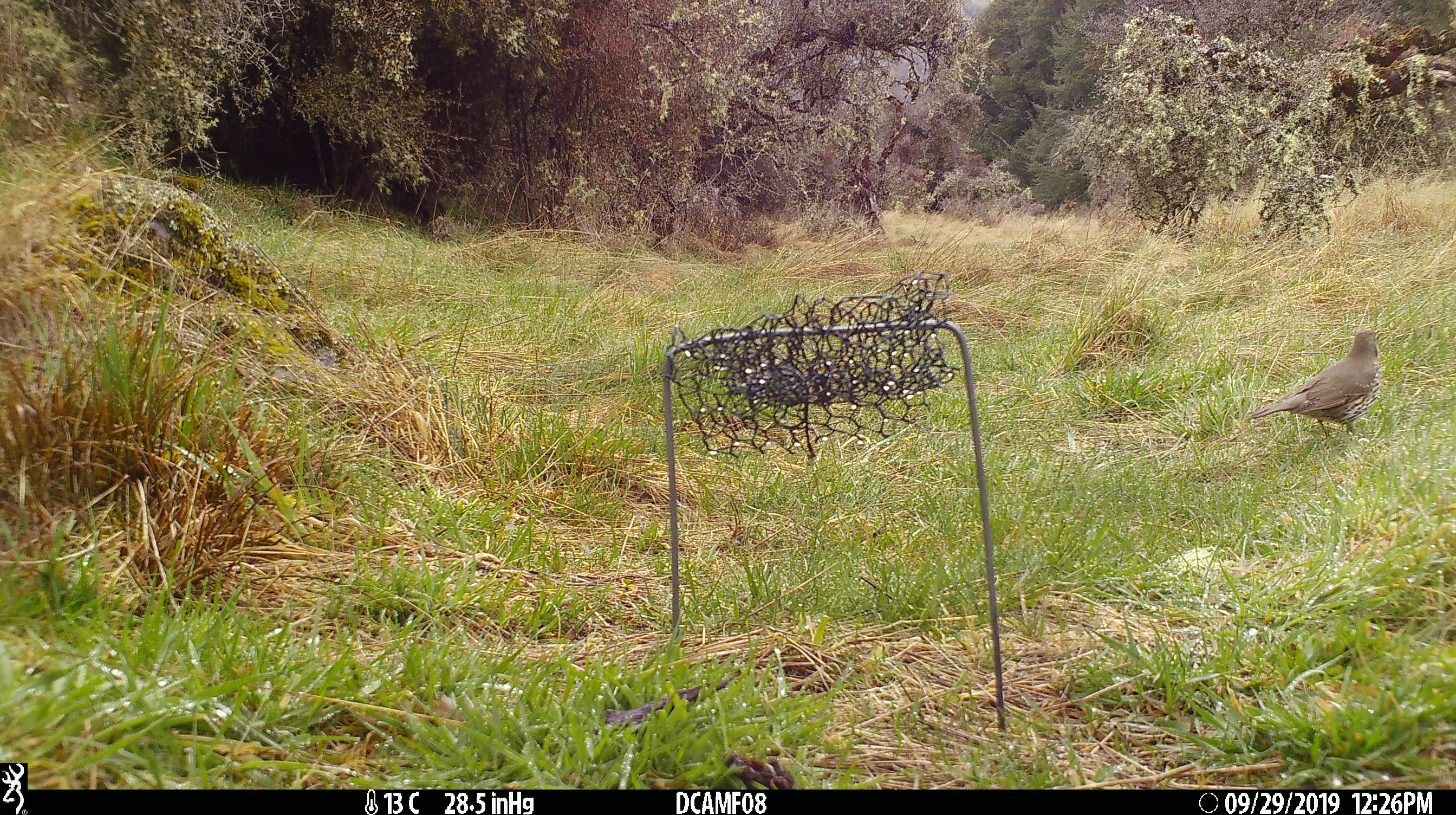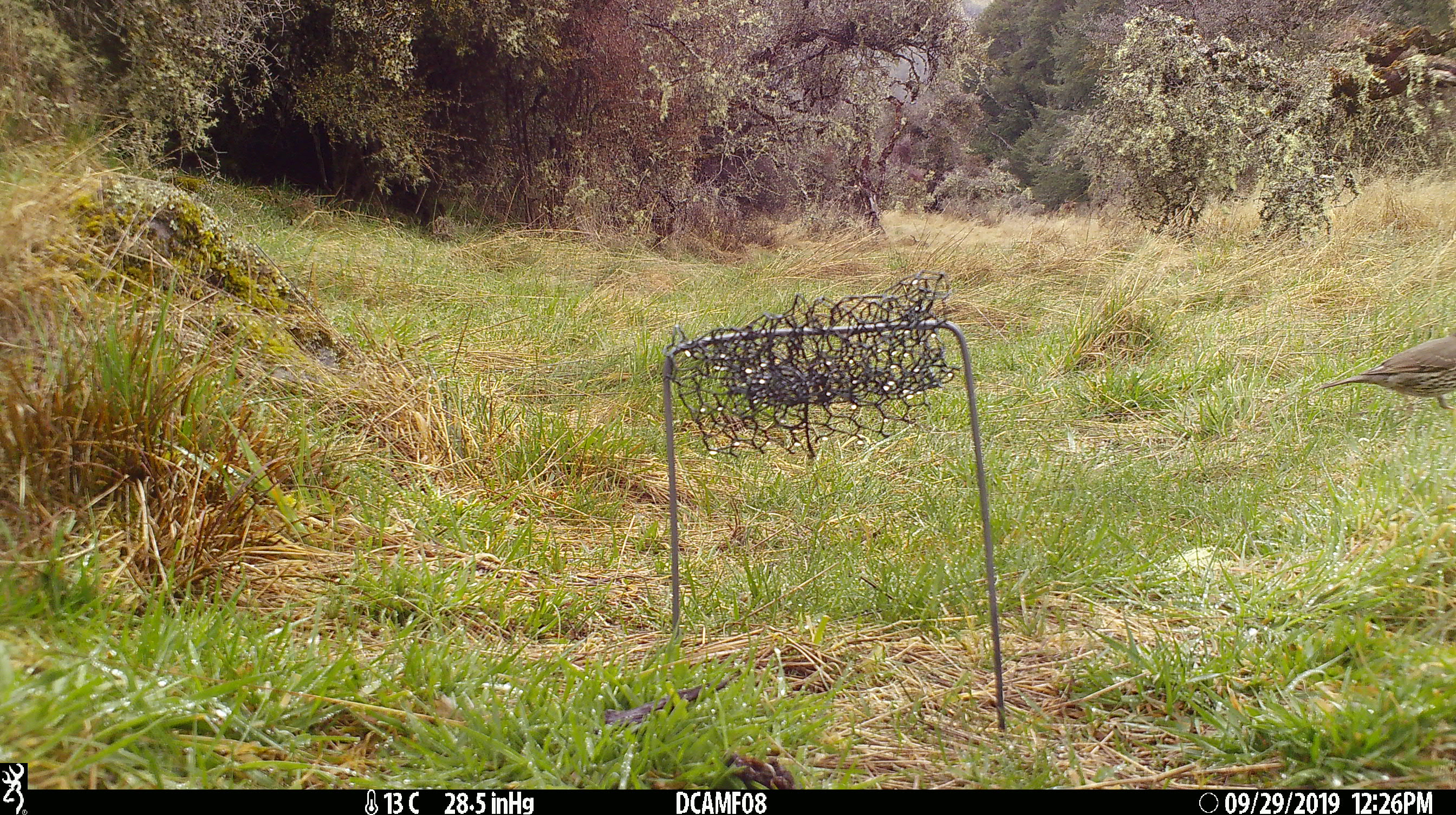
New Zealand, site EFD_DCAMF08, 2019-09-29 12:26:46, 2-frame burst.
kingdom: Animalia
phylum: Chordata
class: Aves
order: Passeriformes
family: Turdidae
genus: Turdus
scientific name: Turdus philomelos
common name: song thrush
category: thrush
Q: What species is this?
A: Thrush (song thrush) (Turdus philomelos).